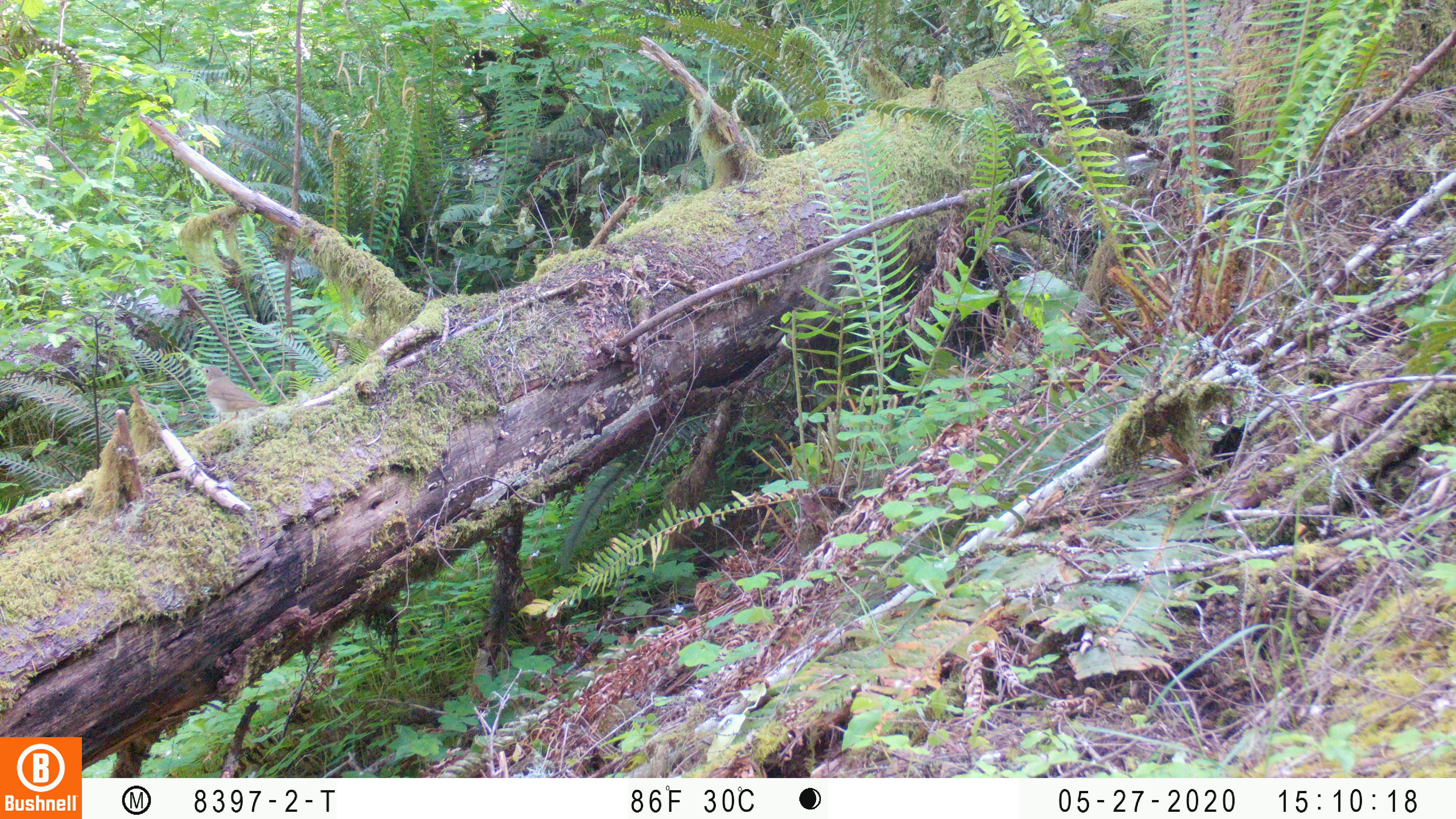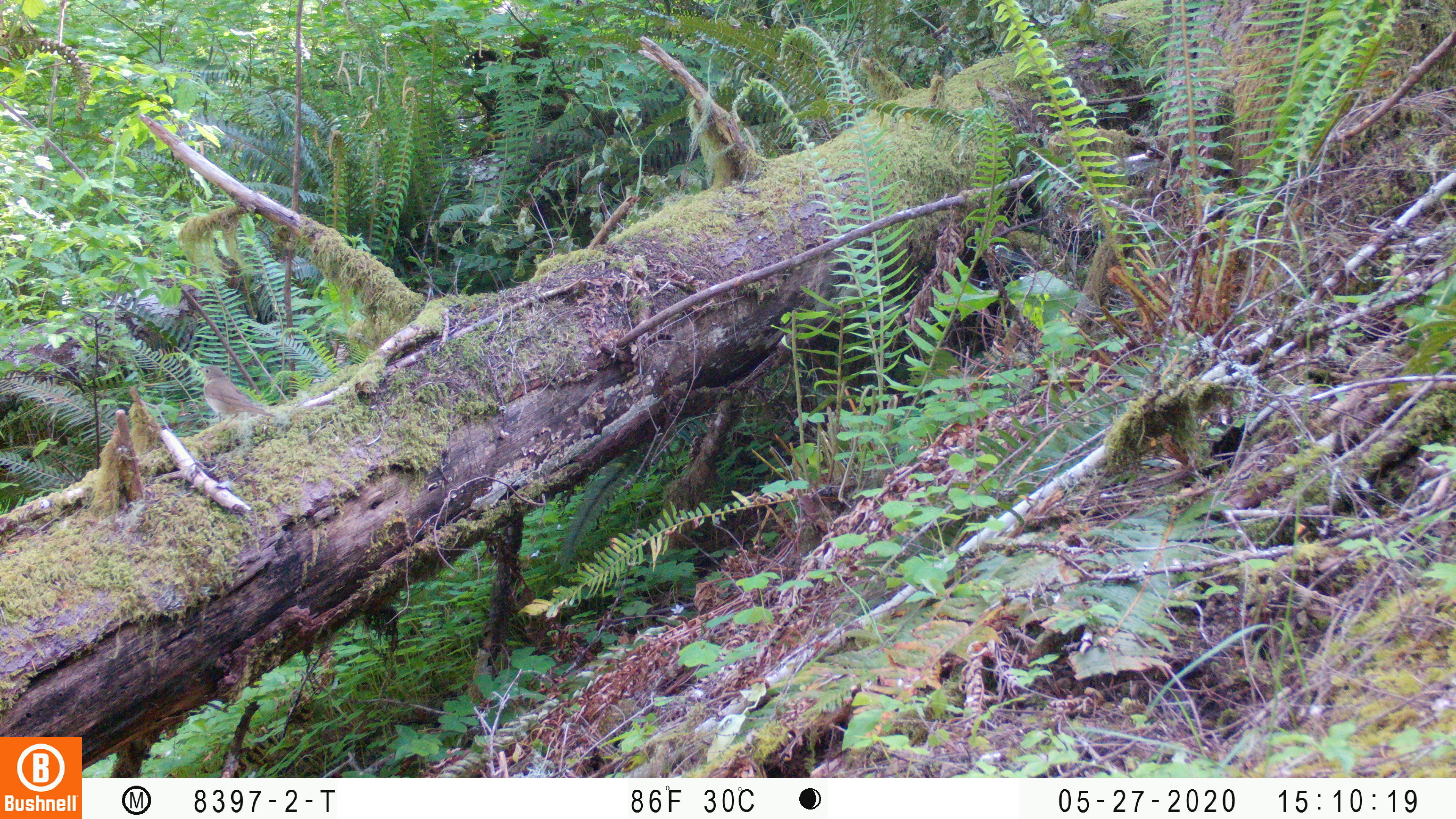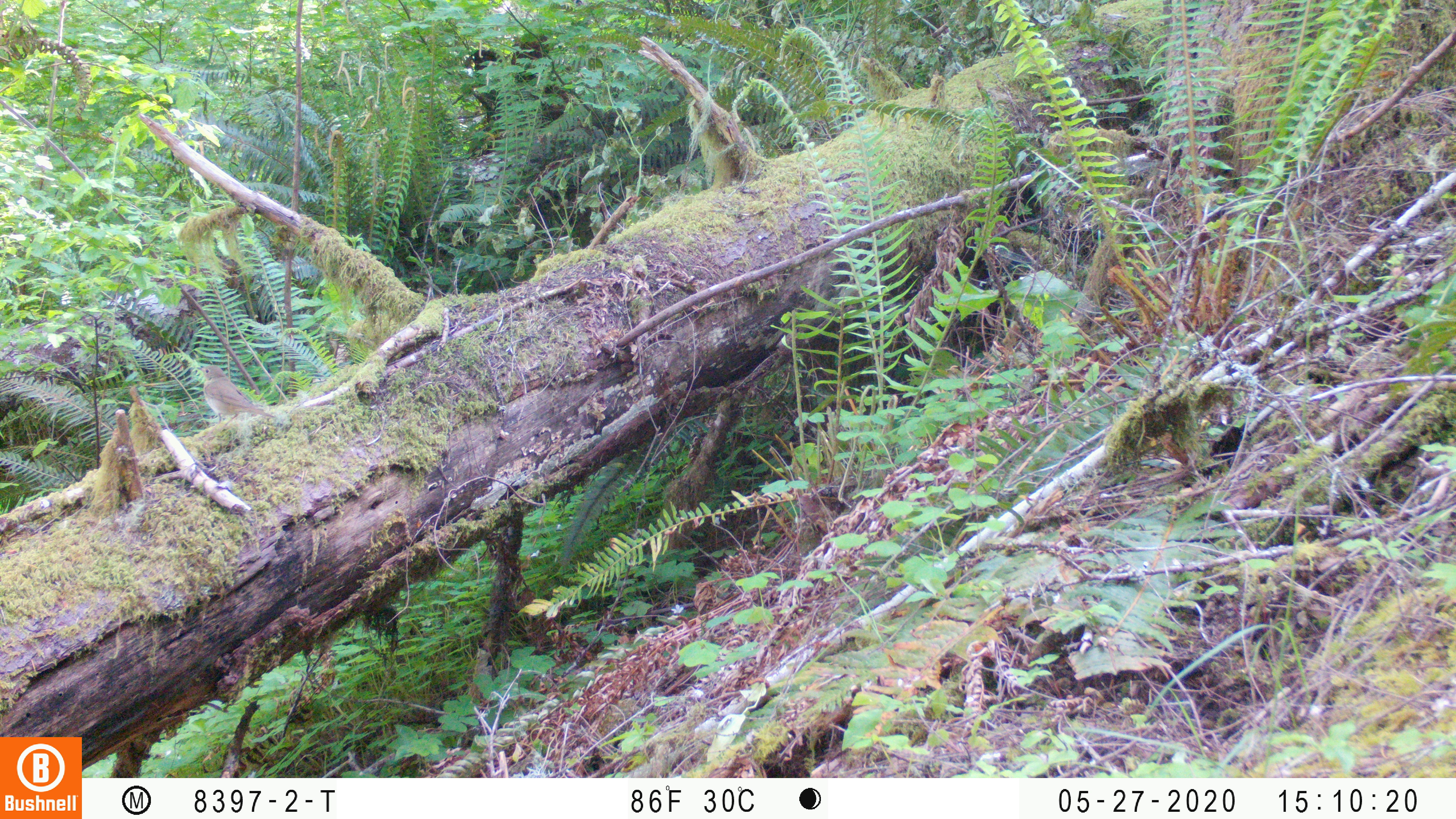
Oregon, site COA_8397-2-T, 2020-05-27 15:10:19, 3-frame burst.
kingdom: Animalia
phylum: Chordata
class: Aves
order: Passeriformes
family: Turdidae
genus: Catharus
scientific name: Catharus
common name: brown thrushes and nightingale-thrushes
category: catharus species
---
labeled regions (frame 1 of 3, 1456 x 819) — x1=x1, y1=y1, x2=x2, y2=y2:
catharus species: x1=196, y1=361, x2=274, y2=426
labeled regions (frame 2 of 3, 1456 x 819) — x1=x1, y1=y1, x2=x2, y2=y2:
catharus species: x1=196, y1=361, x2=278, y2=425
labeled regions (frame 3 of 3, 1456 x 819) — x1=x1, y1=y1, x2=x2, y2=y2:
catharus species: x1=195, y1=361, x2=278, y2=425